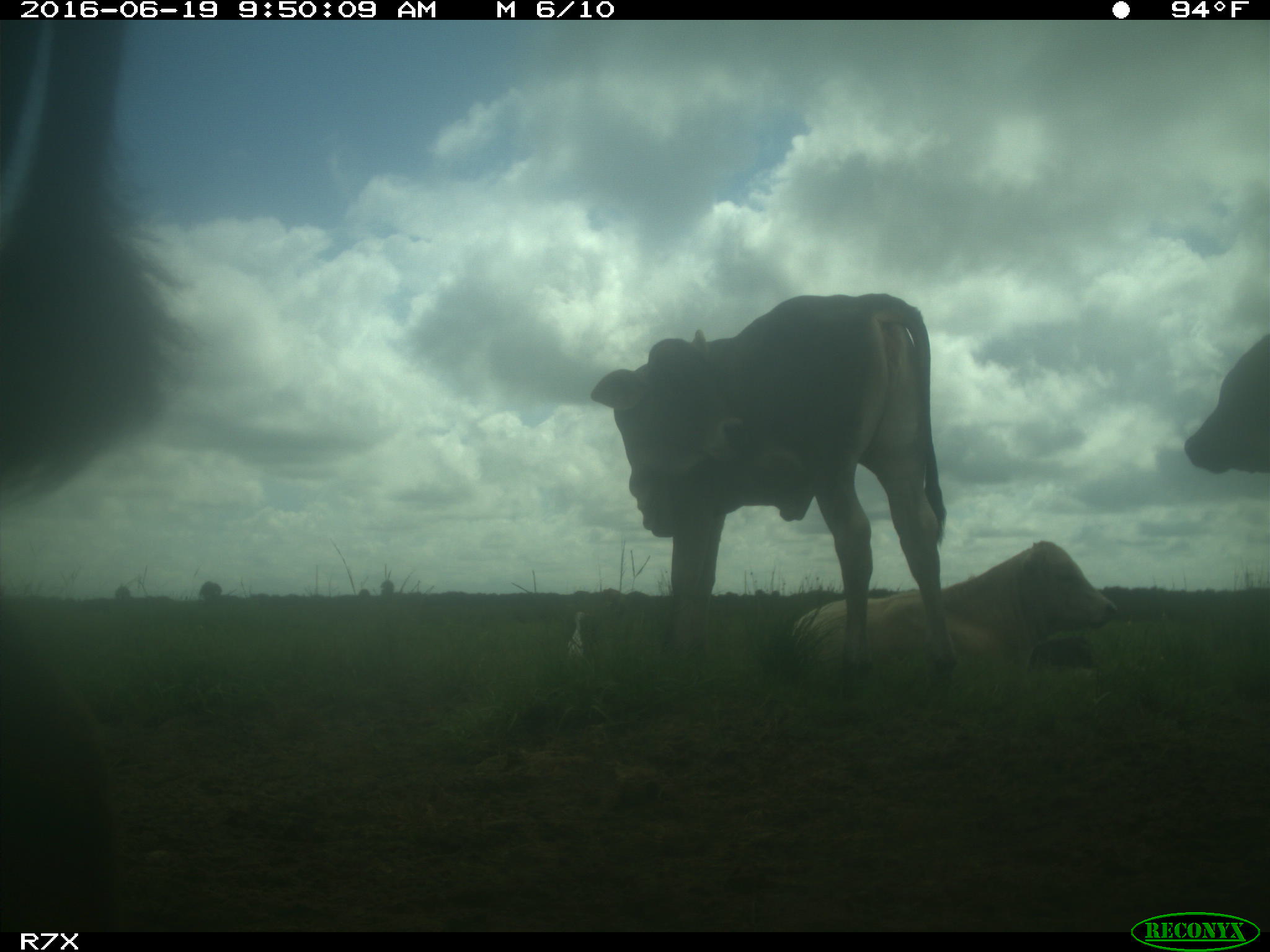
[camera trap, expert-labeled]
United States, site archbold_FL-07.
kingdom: Animalia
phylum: Chordata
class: Mammalia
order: Artiodactyla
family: Bovidae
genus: Bos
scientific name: Bos taurus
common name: domestic cow